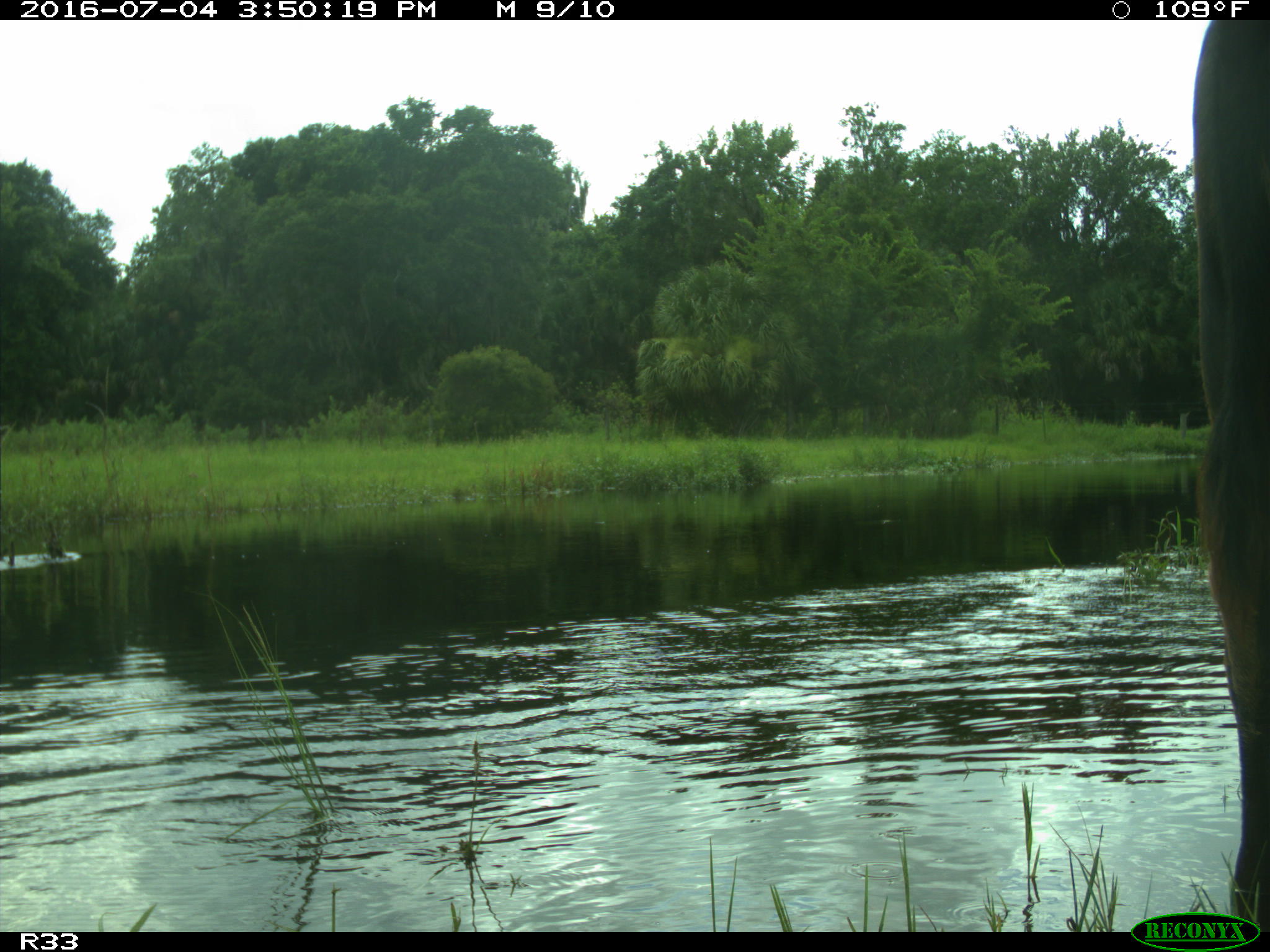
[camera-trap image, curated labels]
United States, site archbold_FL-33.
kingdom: Animalia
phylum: Chordata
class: Mammalia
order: Artiodactyla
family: Bovidae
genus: Bos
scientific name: Bos taurus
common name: domestic cow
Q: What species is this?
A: Bos taurus (domestic cow).